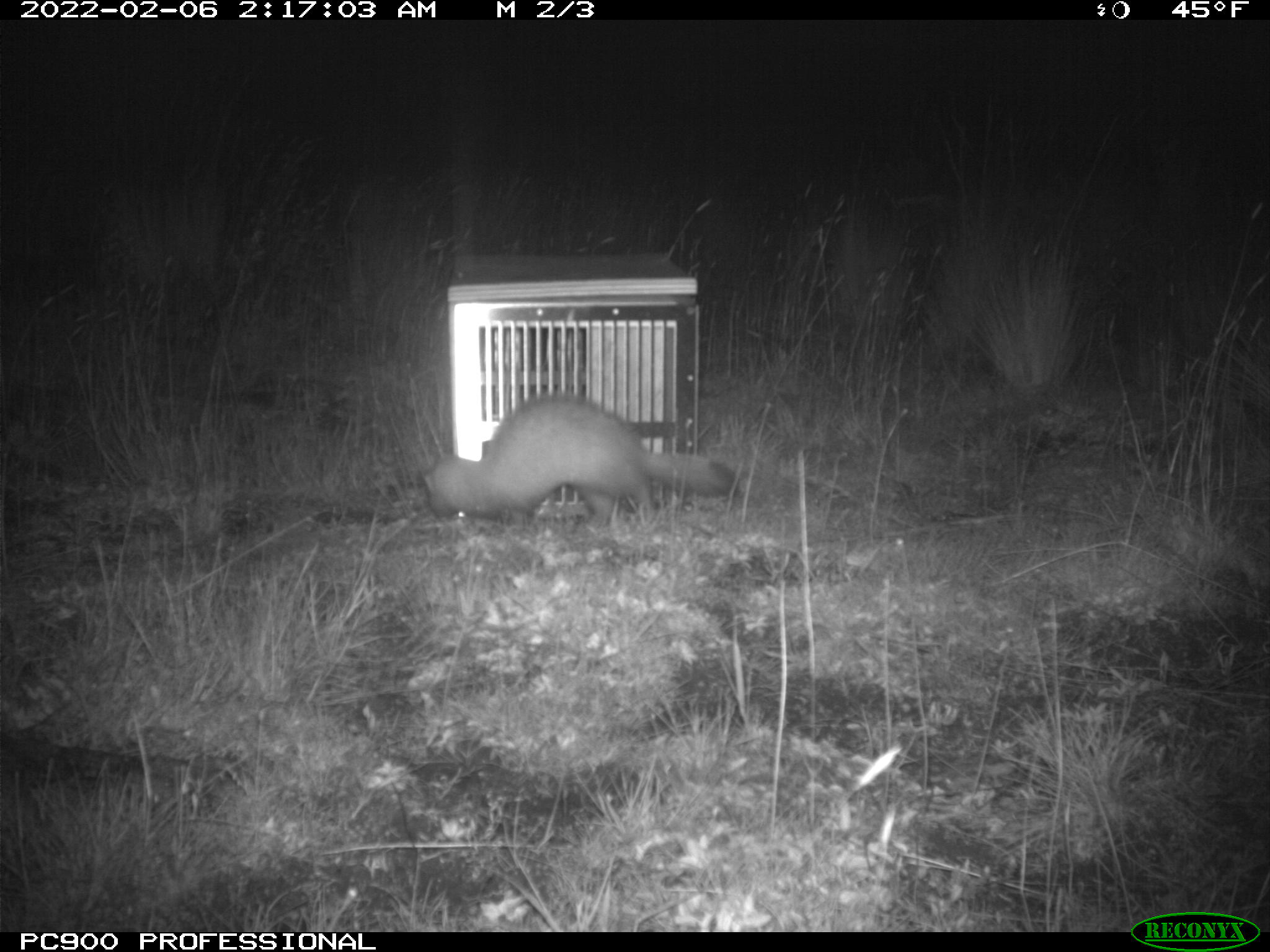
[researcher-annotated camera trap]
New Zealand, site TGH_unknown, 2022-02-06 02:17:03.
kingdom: Animalia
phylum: Chordata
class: Mammalia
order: Carnivora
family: Mustelidae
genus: Mustela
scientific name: Mustela furo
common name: ferret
Ferret (Mustela furo).